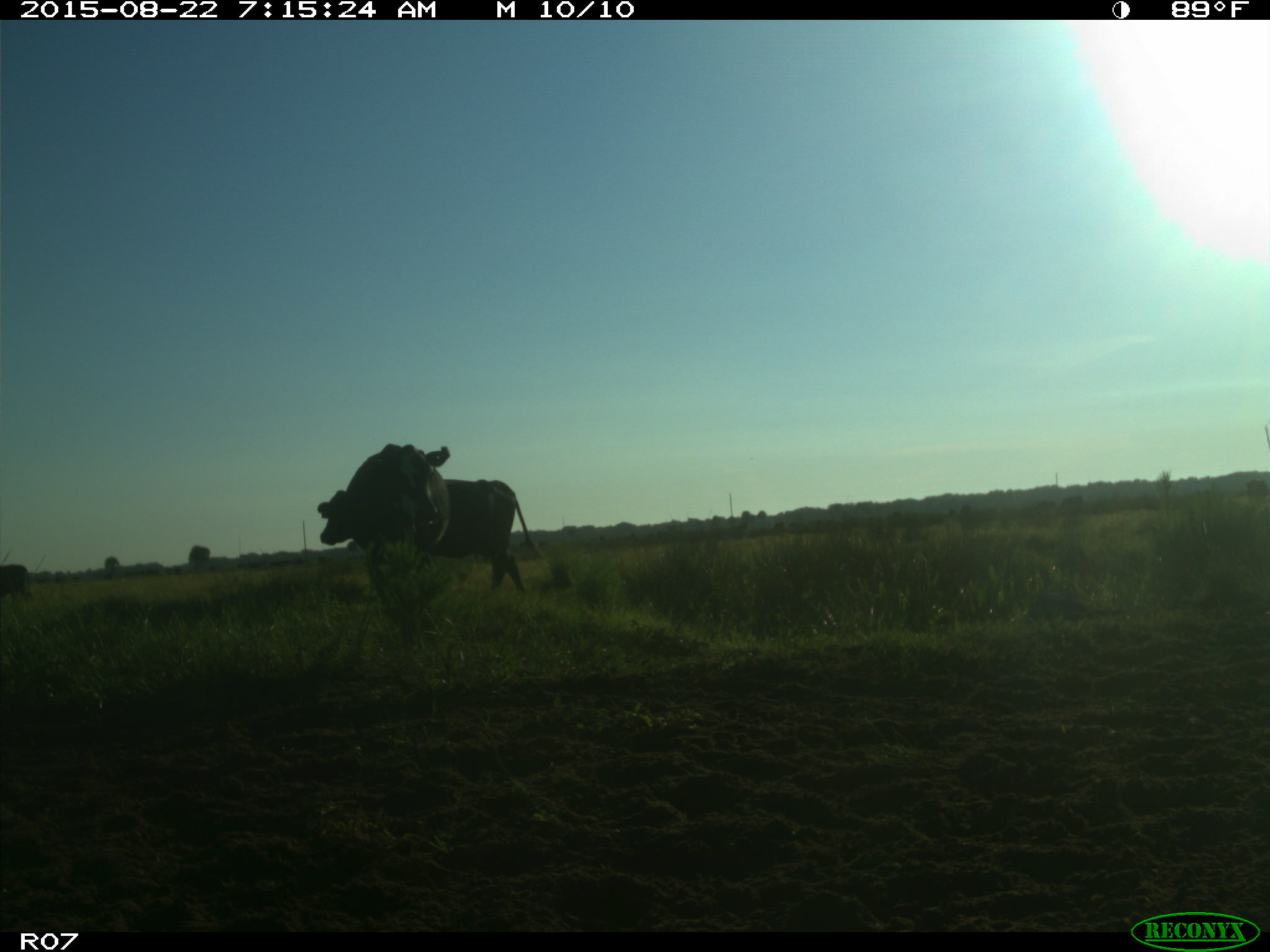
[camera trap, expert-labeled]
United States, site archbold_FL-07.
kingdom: Animalia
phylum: Chordata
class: Mammalia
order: Artiodactyla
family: Bovidae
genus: Bos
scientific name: Bos taurus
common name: domestic cow